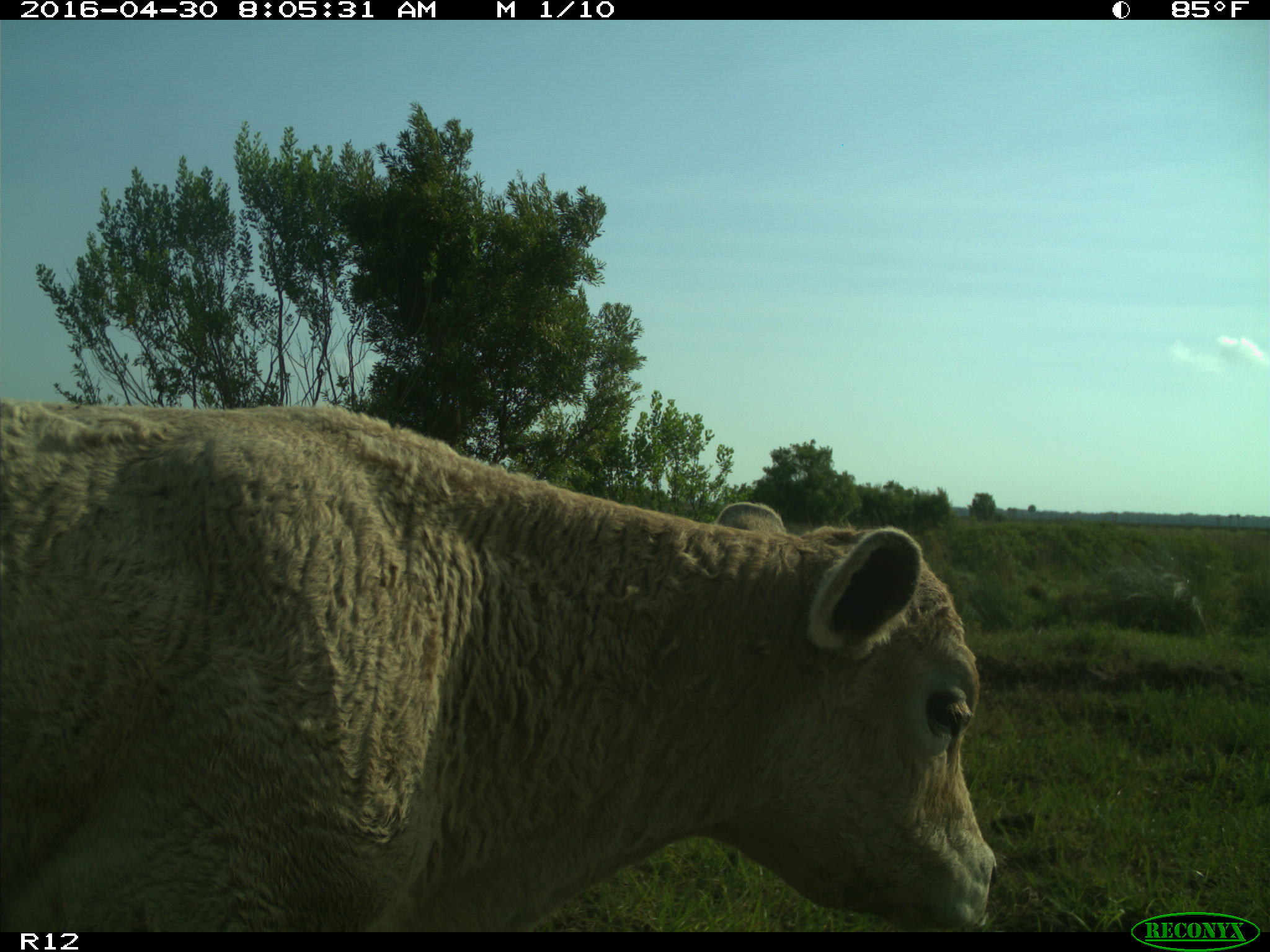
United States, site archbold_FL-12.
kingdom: Animalia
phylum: Chordata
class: Mammalia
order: Artiodactyla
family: Bovidae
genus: Bos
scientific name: Bos taurus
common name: domestic cow